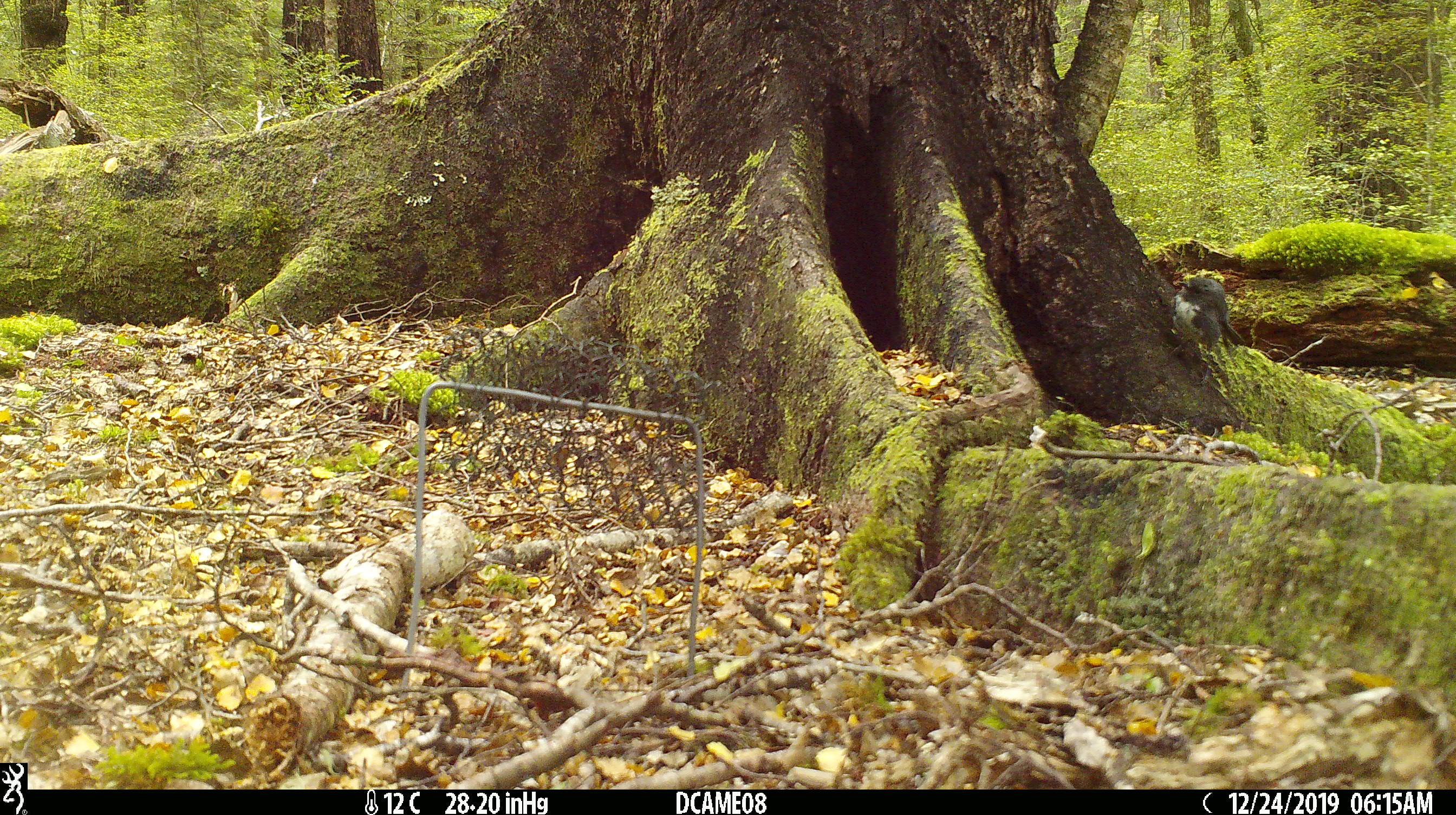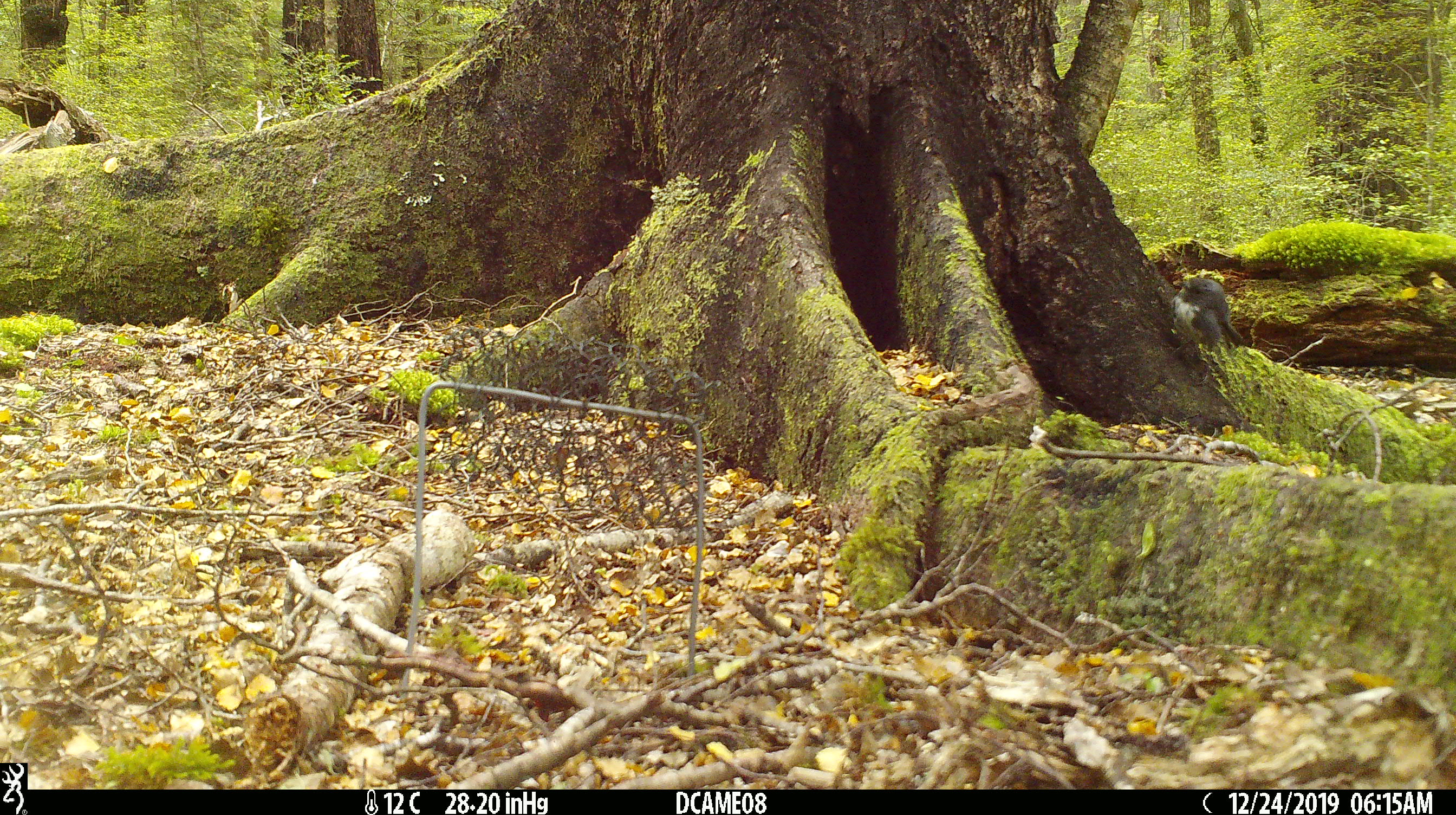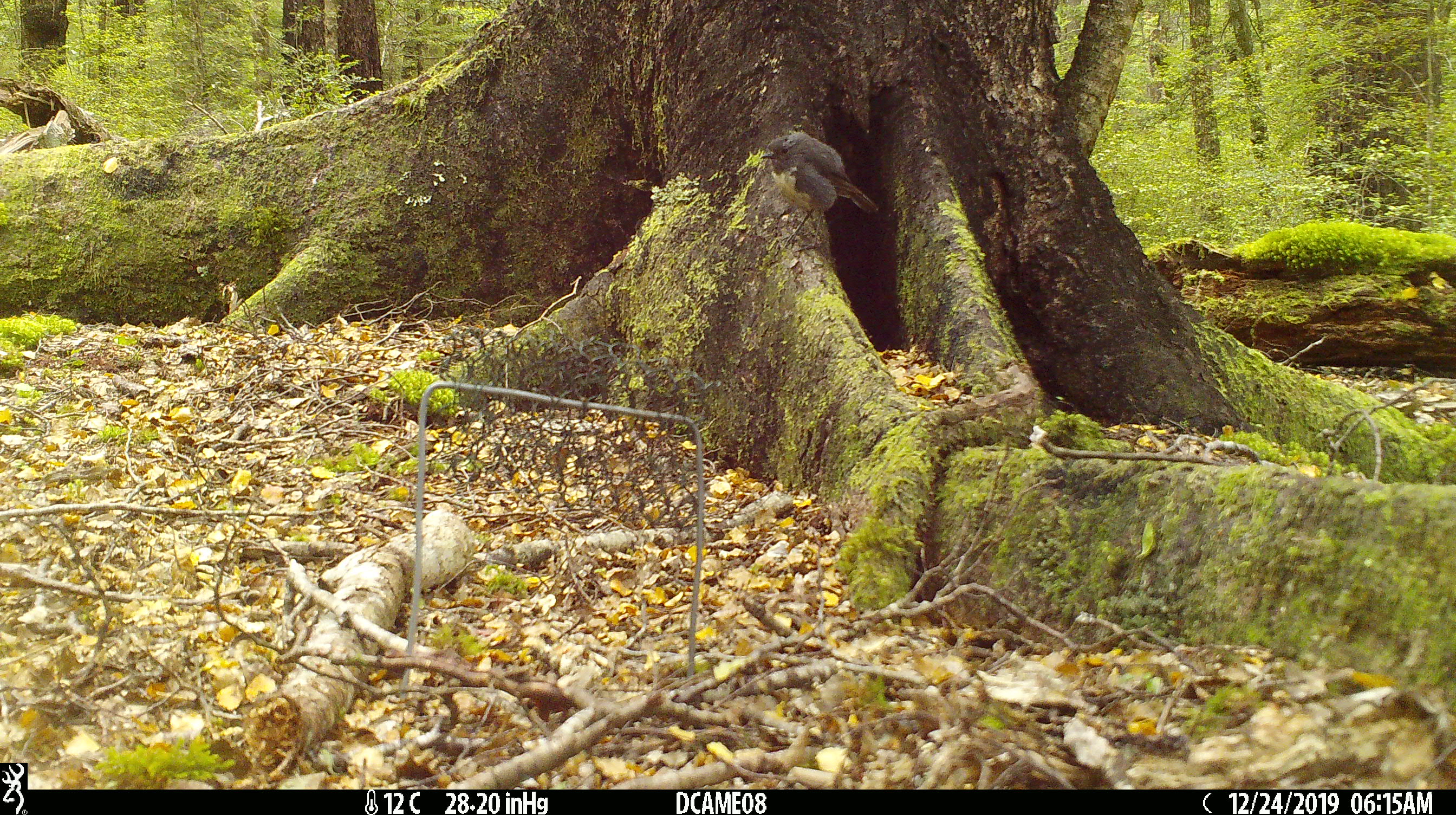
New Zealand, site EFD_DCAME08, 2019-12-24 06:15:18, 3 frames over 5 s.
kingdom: Animalia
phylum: Chordata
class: Aves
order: Passeriformes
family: Petroicidae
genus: Petroica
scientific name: Petroica australis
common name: new zealand robin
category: robin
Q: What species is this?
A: Robin (new zealand robin) (Petroica australis).